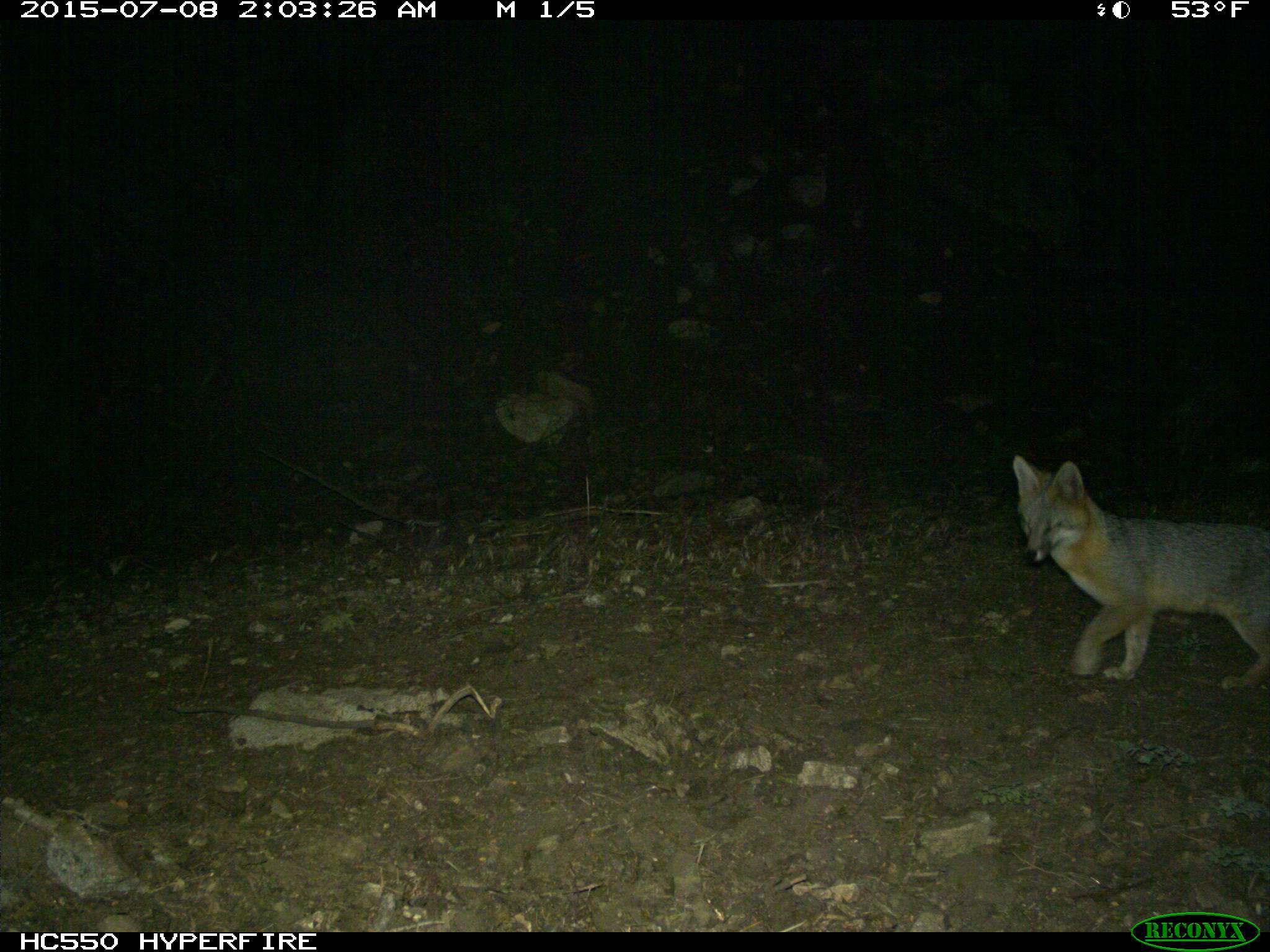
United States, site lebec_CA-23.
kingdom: Animalia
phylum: Chordata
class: Mammalia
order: Carnivora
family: Canidae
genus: Urocyon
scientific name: Urocyon cinereoargenteus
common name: gray fox